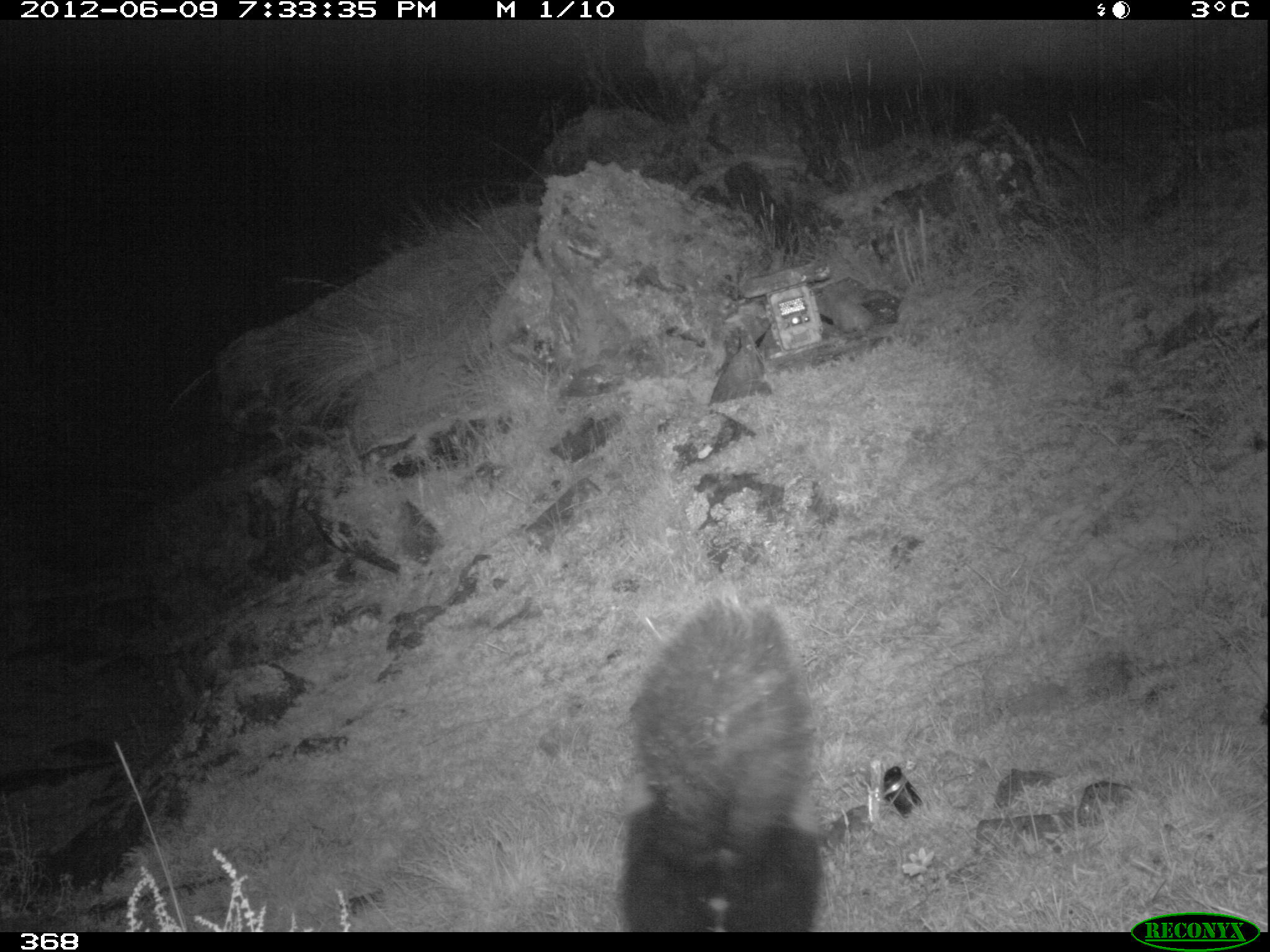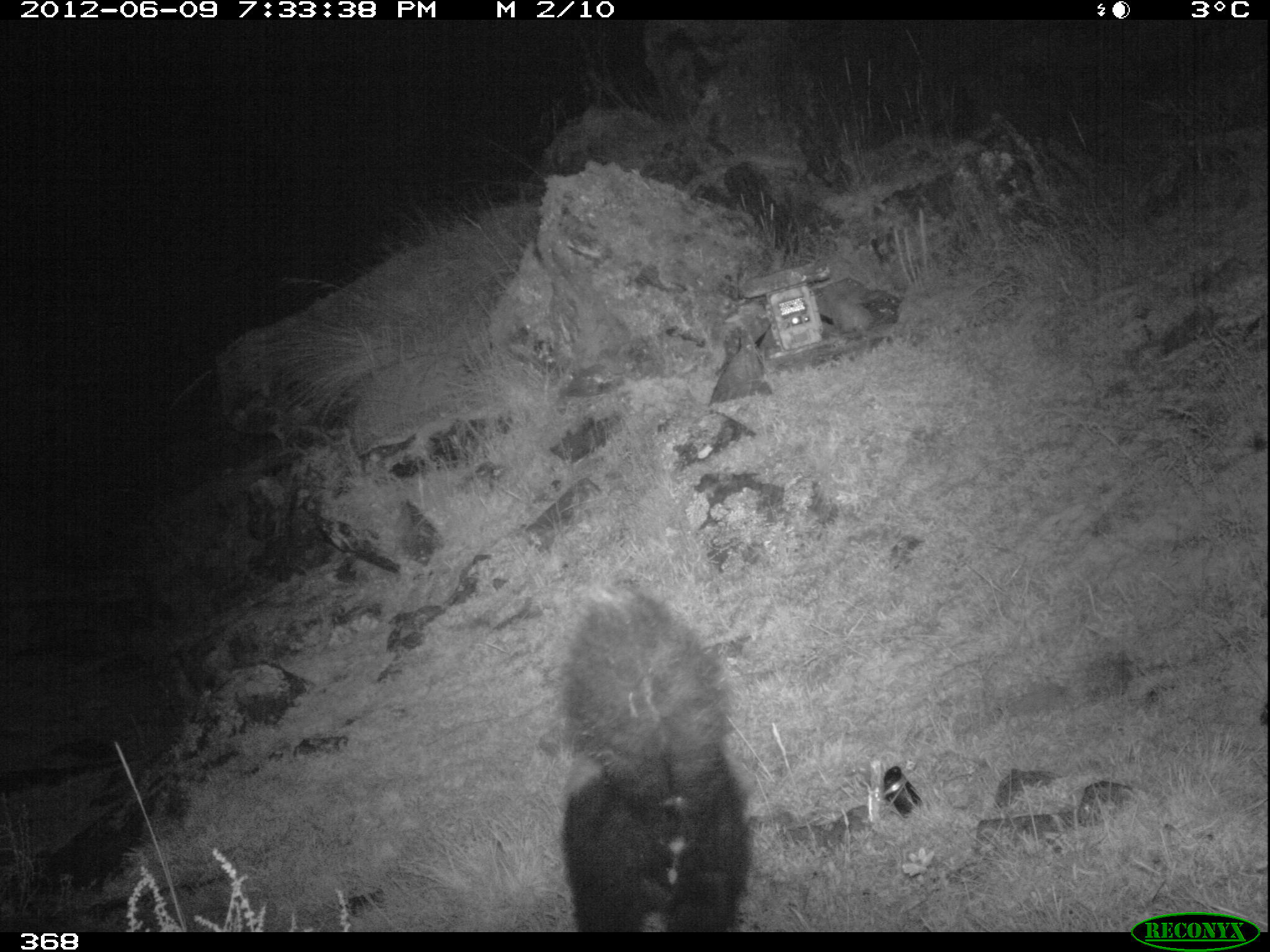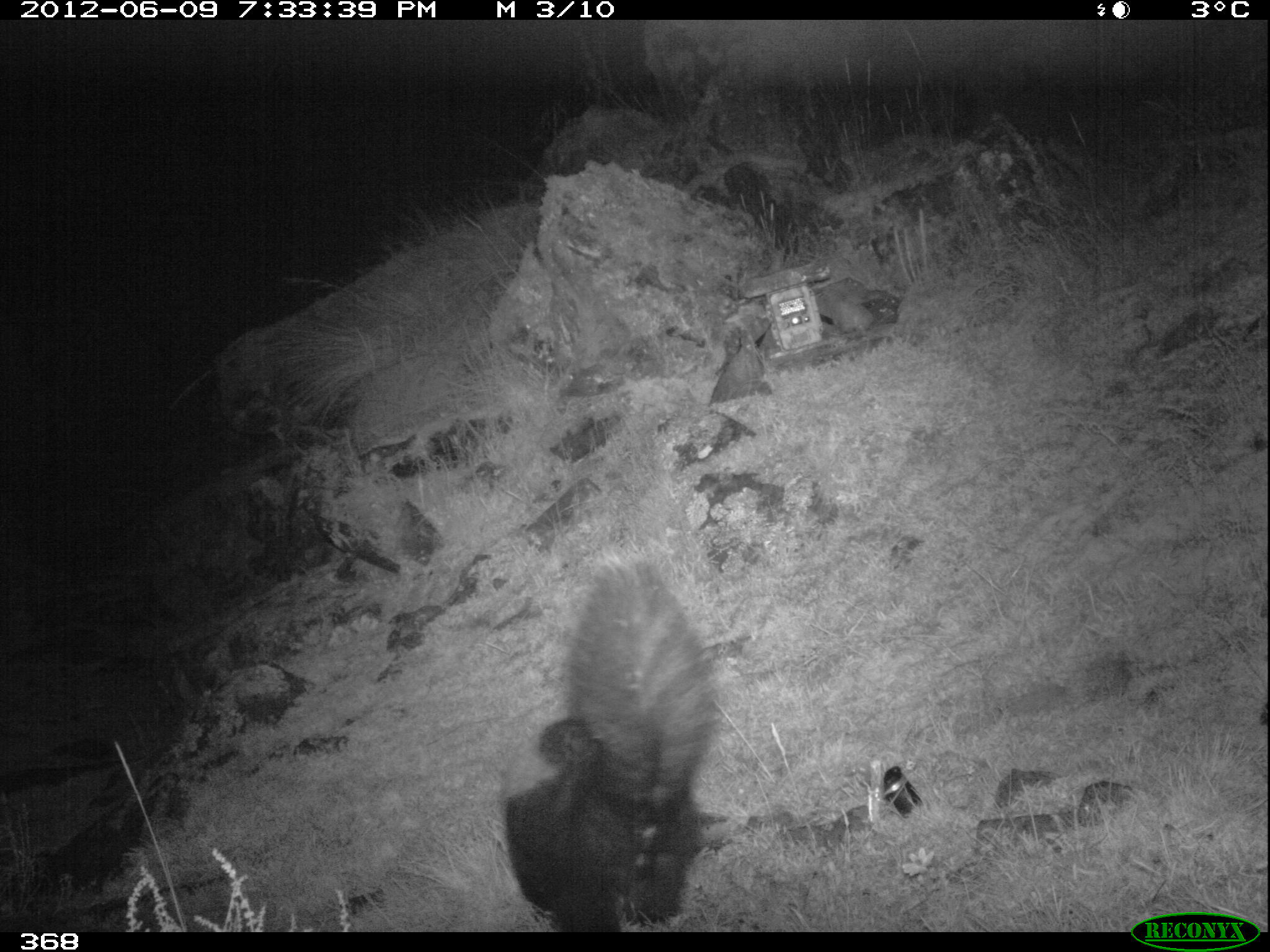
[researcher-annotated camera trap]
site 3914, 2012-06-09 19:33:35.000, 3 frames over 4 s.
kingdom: Animalia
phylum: Chordata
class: Mammalia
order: Carnivora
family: Mephitidae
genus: Conepatus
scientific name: Conepatus chinga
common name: molina's hog-nosed skunk